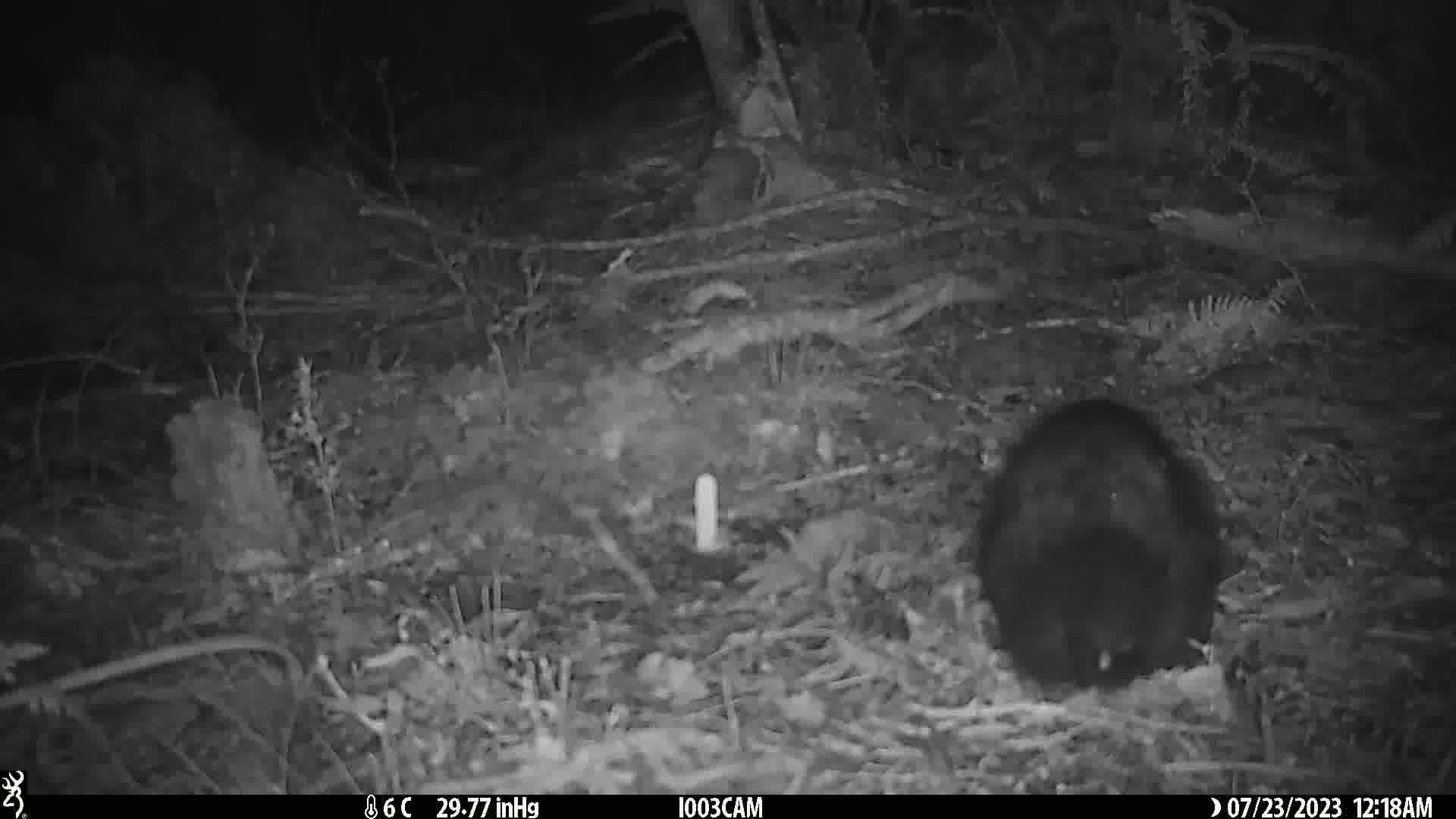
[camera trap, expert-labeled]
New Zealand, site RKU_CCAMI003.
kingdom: Animalia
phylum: Chordata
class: Mammalia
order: Diprotodontia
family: Phalangeridae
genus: Trichosurus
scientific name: Trichosurus vulpecula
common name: common brushtail possum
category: possum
Possum (common brushtail possum) (Trichosurus vulpecula).